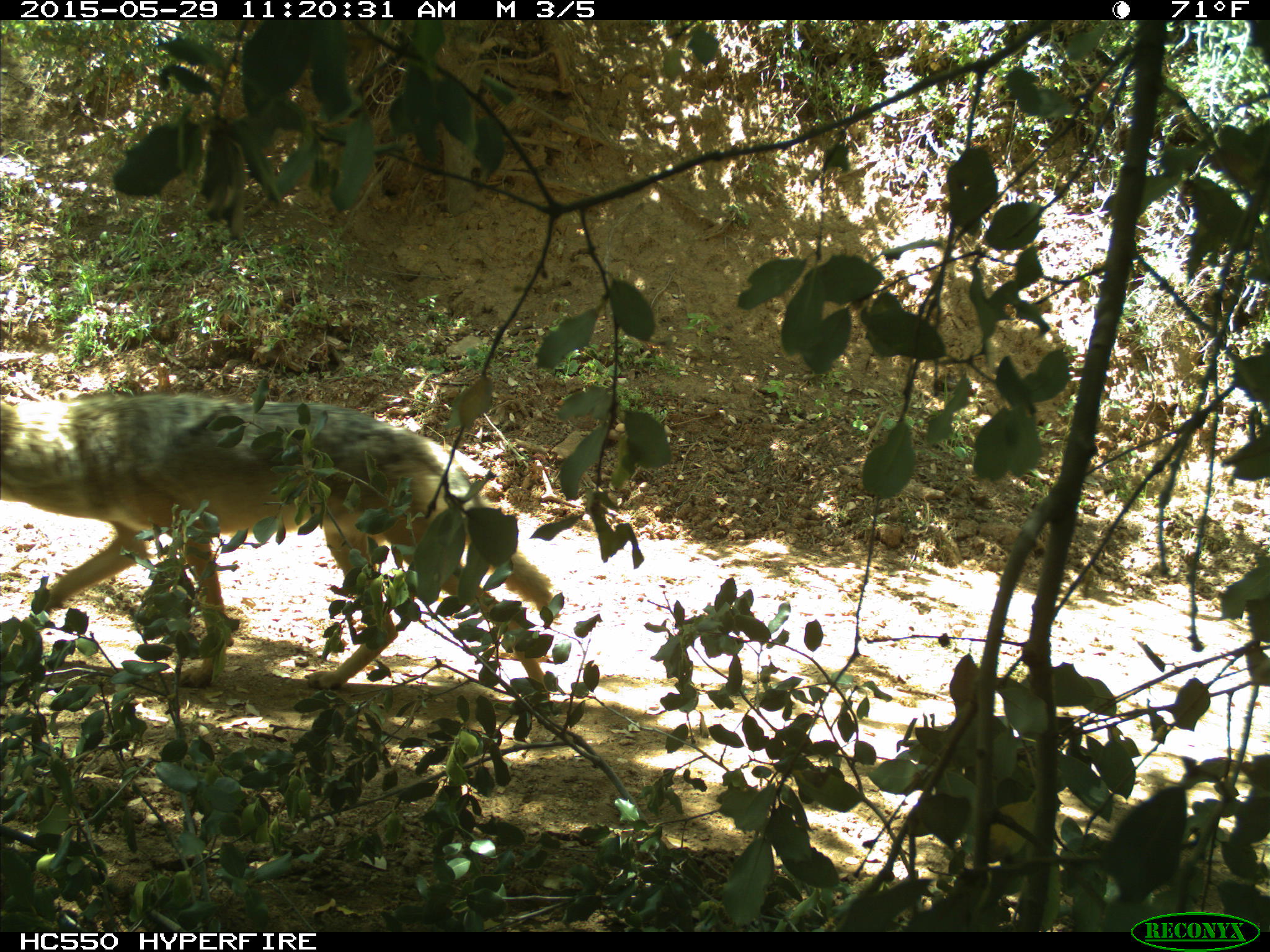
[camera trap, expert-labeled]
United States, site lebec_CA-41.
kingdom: Animalia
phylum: Chordata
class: Mammalia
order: Carnivora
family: Canidae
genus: Canis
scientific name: Canis latrans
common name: coyote